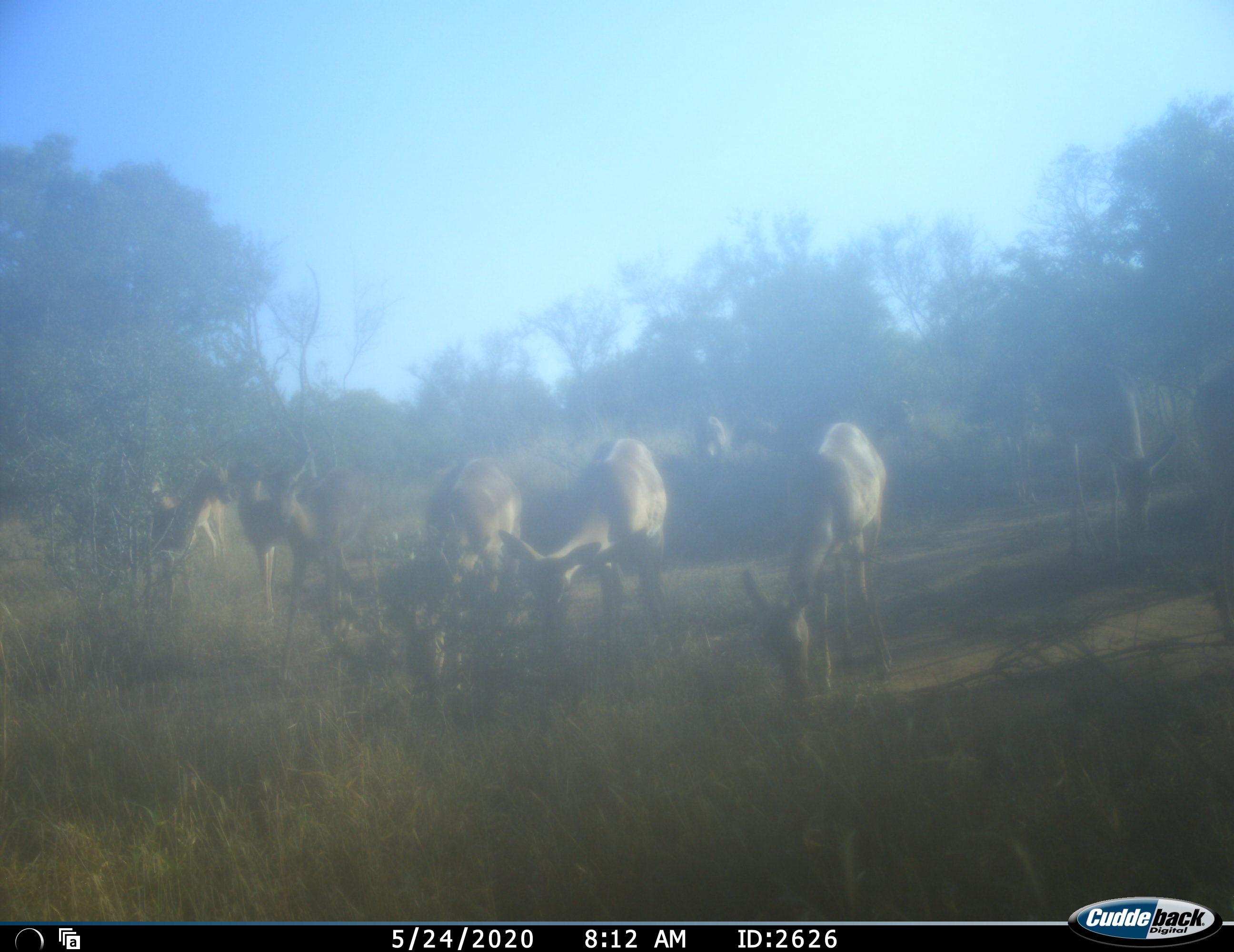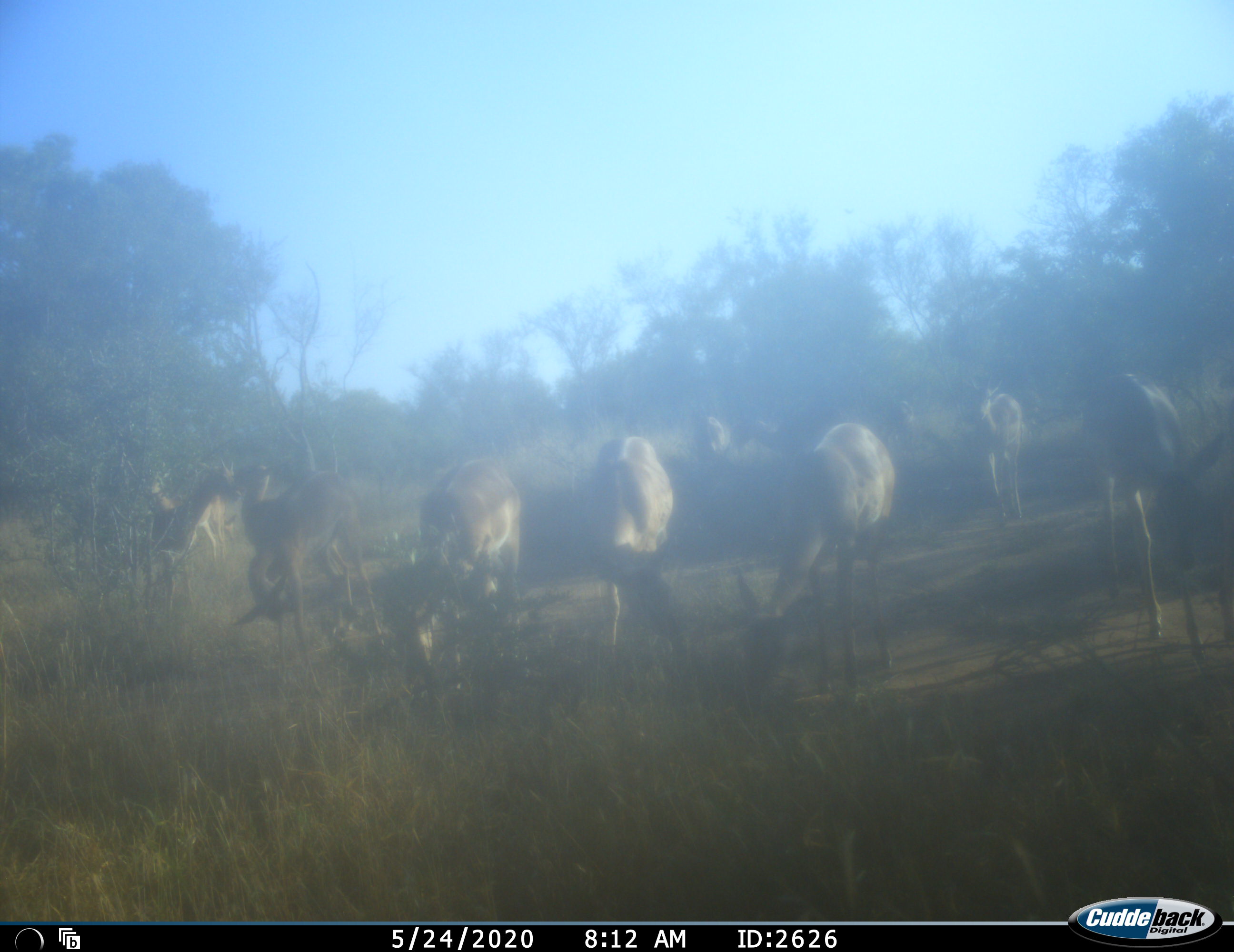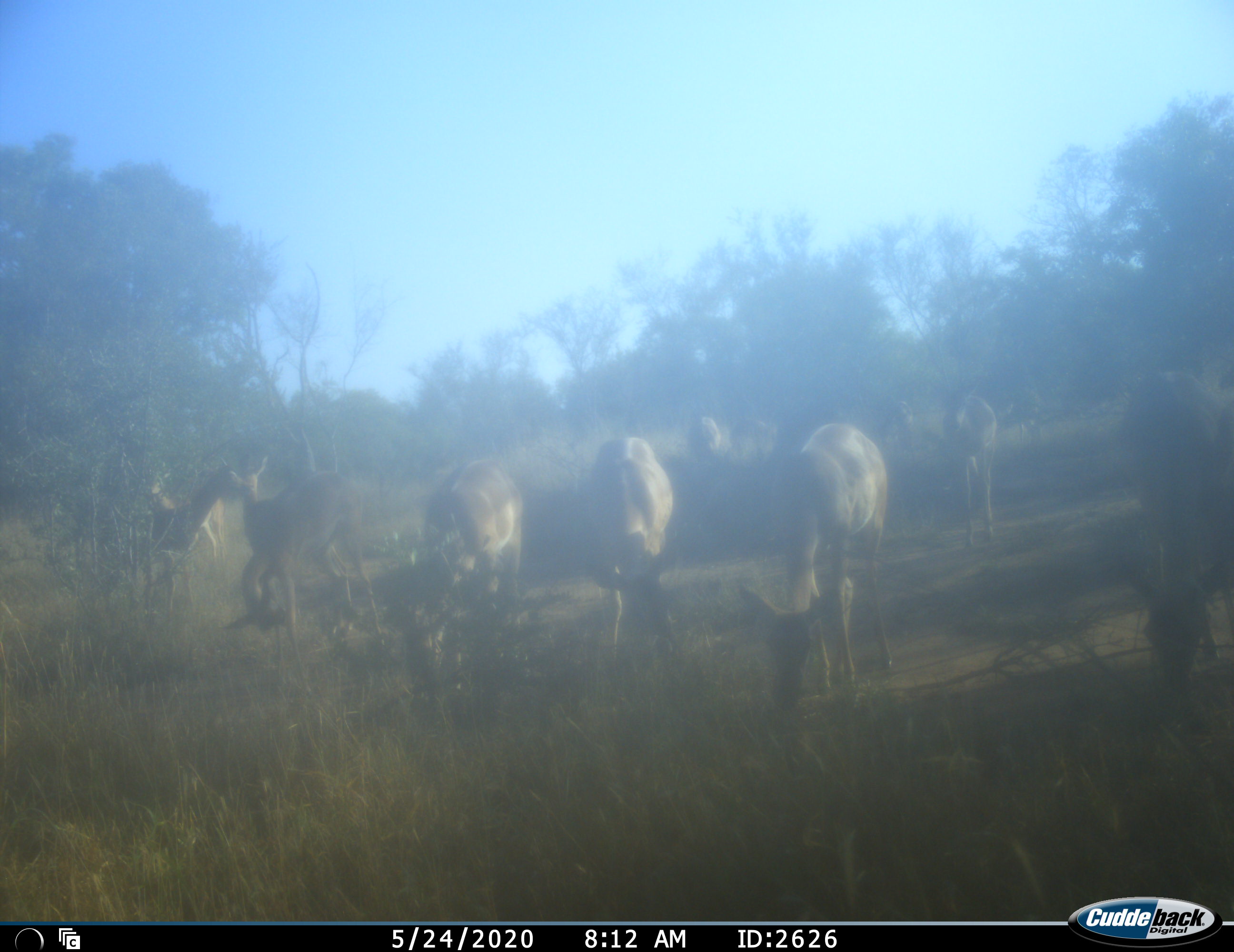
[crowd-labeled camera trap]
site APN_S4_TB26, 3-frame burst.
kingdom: Animalia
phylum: Chordata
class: Mammalia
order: Artiodactyla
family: Bovidae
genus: Aepyceros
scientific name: Aepyceros melampus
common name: impala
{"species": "impala (Aepyceros melampus)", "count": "11-50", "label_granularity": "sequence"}